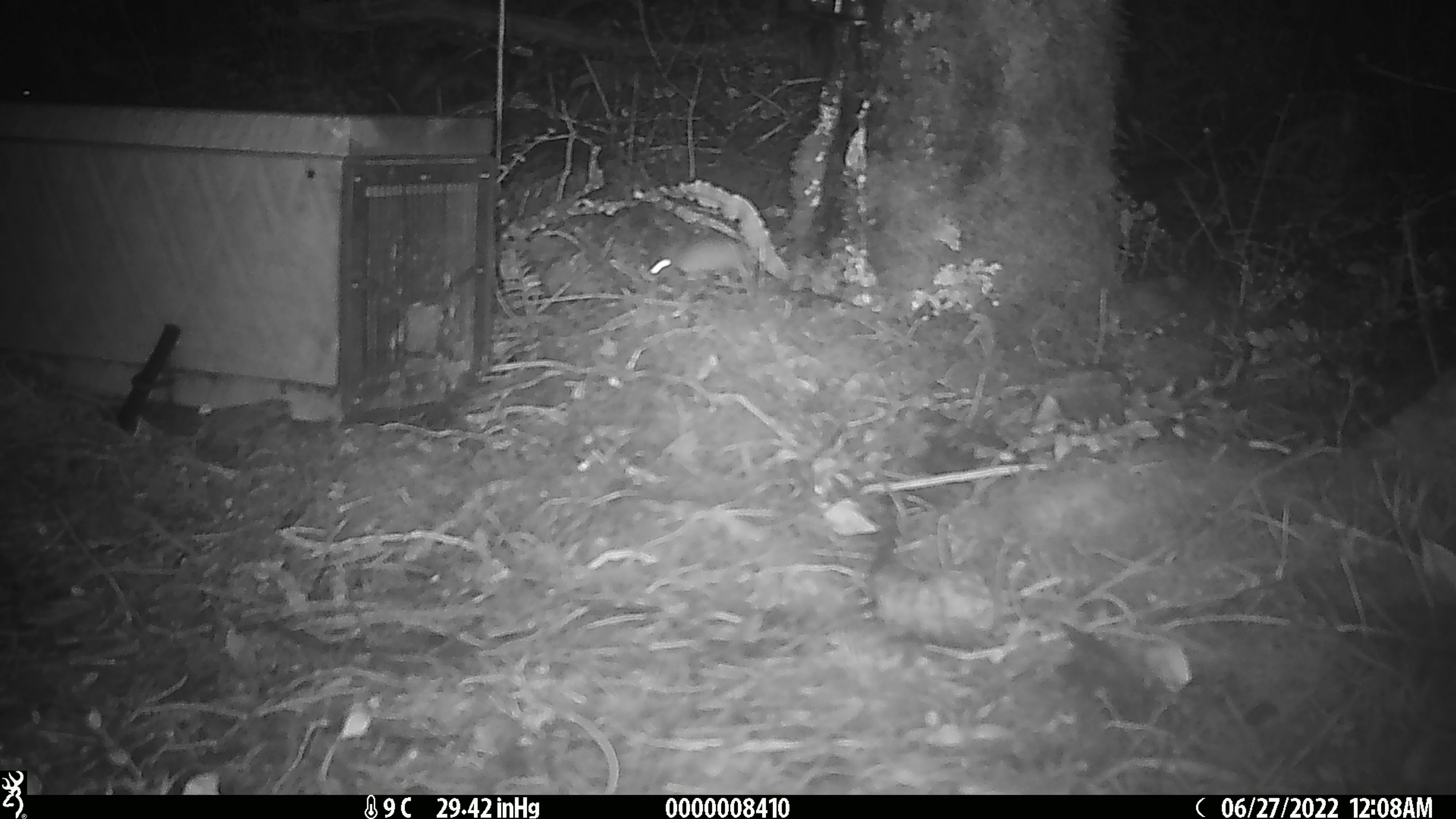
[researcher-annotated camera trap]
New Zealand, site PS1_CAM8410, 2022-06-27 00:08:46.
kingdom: Animalia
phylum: Chordata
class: Mammalia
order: Rodentia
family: Muridae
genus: Mus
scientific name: Mus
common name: mouse